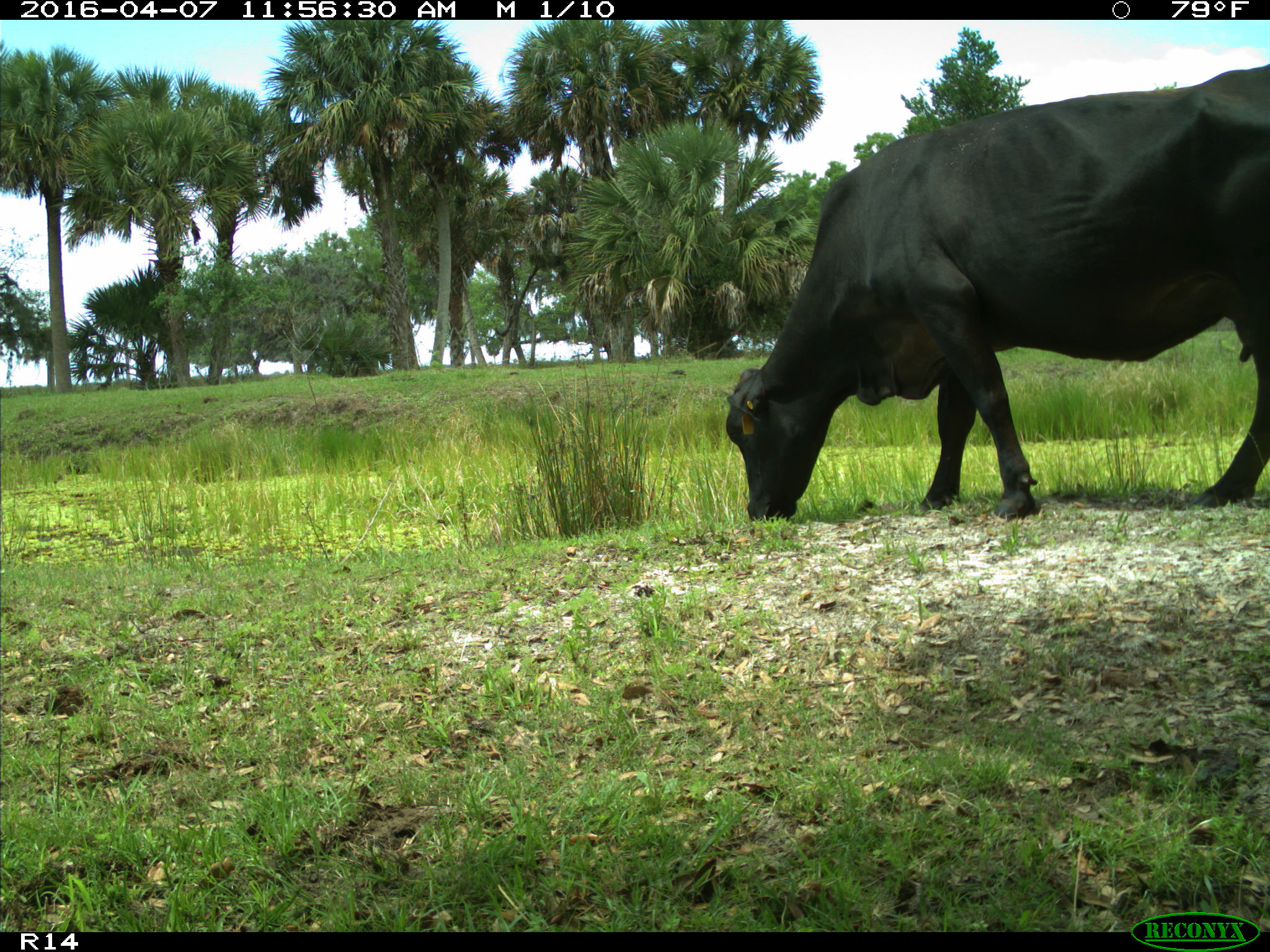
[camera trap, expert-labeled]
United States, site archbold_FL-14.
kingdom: Animalia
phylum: Chordata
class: Mammalia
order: Artiodactyla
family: Bovidae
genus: Bos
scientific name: Bos taurus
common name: domestic cow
Bos taurus (domestic cow).